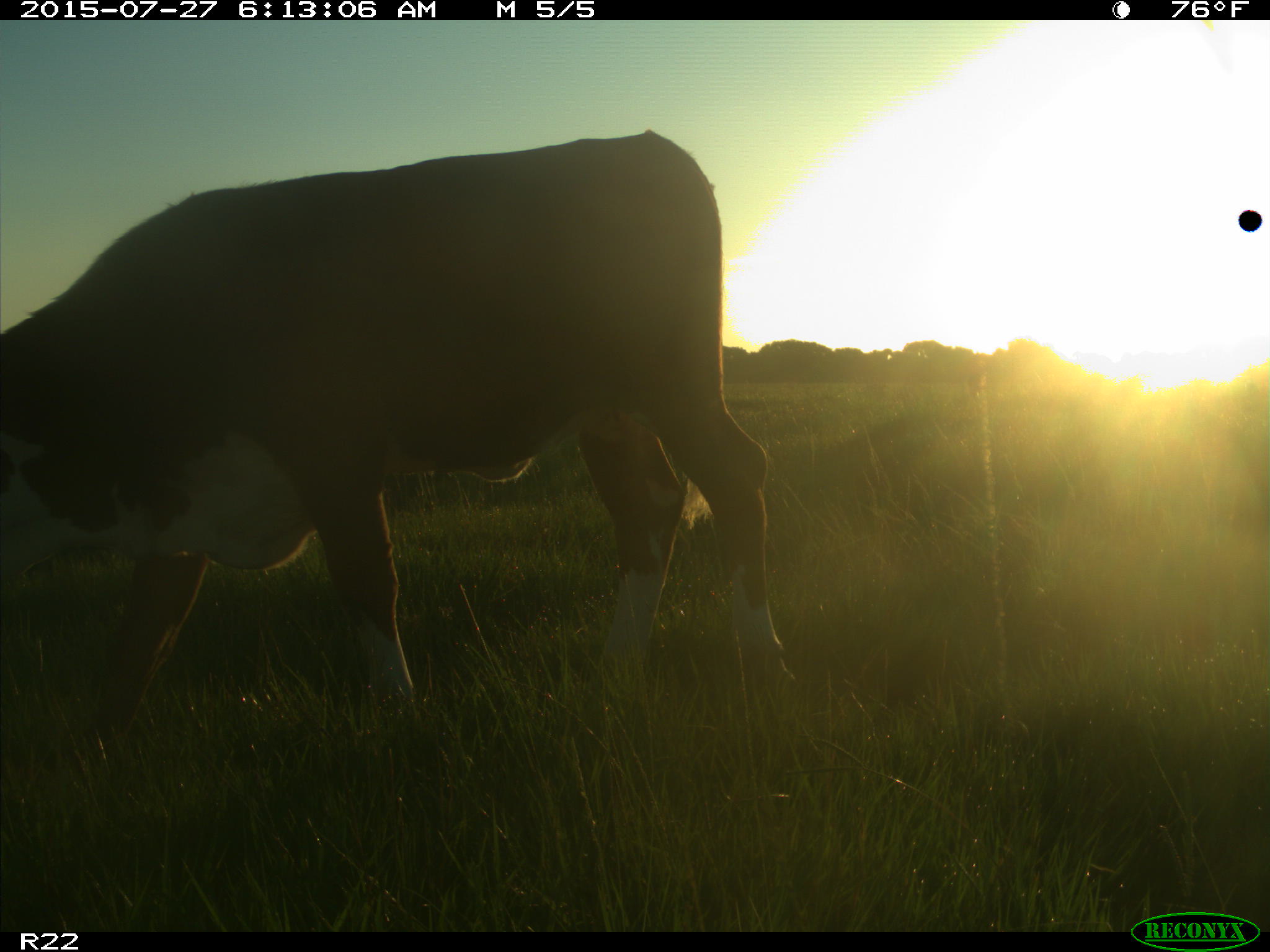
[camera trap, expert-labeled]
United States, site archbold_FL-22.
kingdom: Animalia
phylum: Chordata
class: Mammalia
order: Artiodactyla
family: Bovidae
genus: Bos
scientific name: Bos taurus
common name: domestic cow